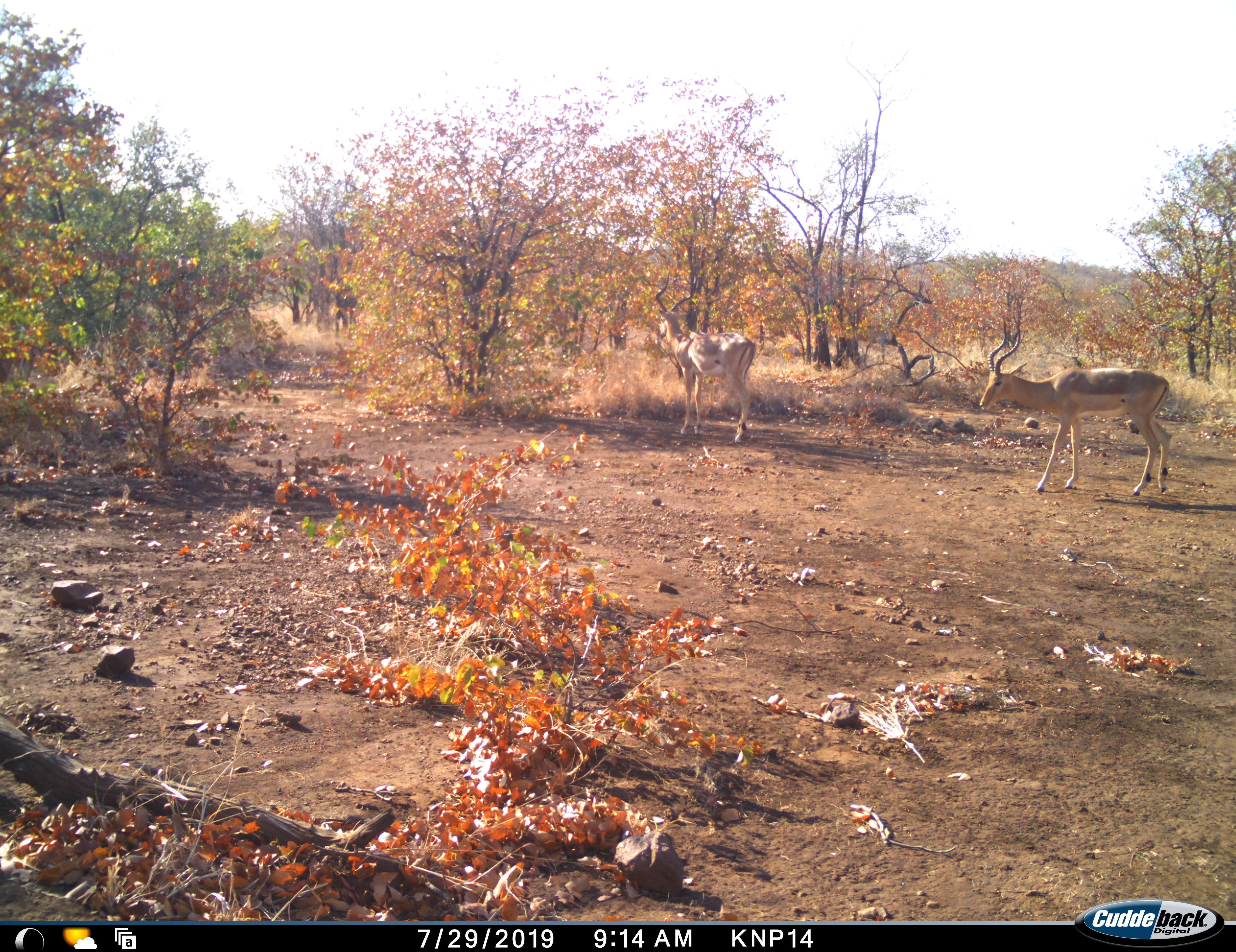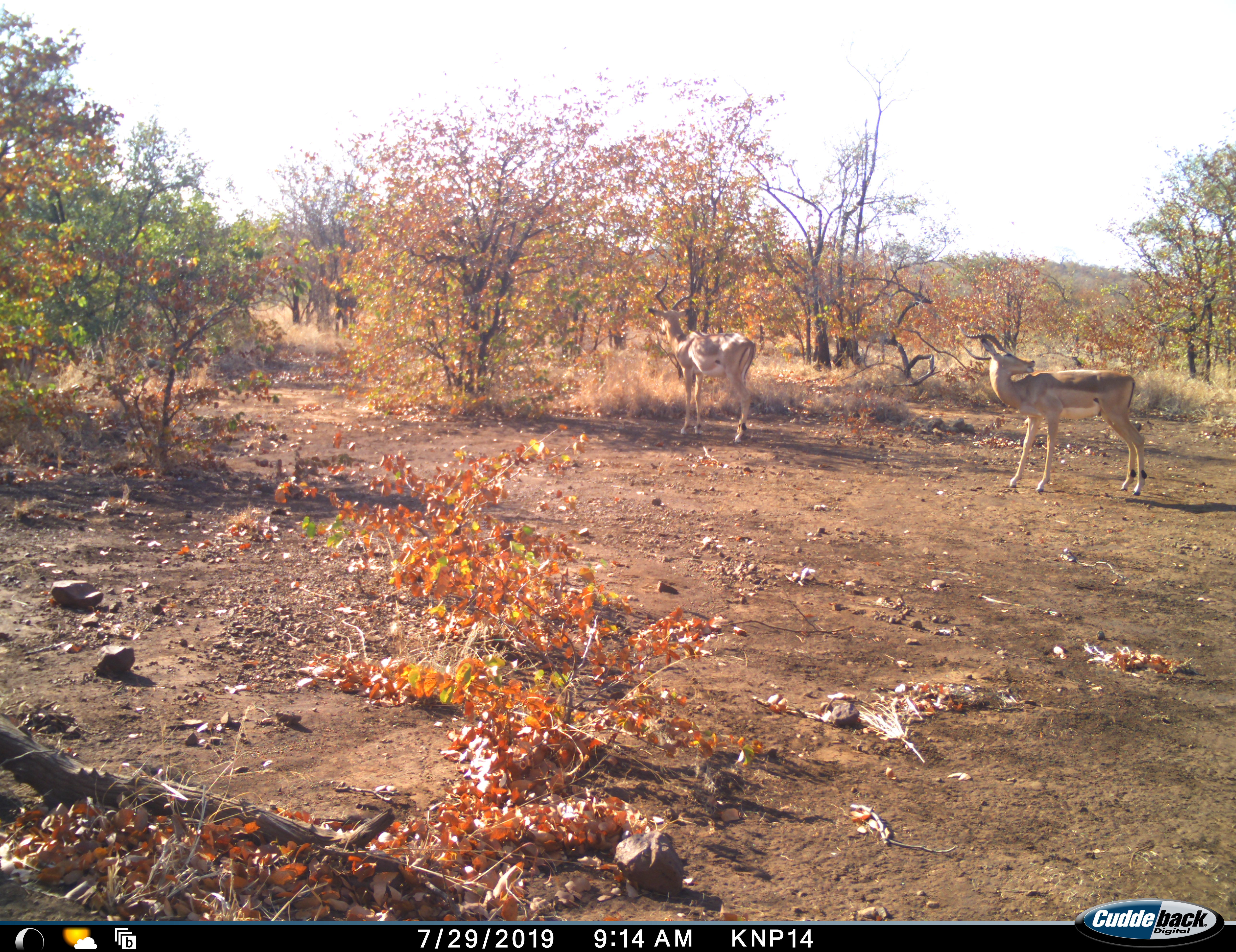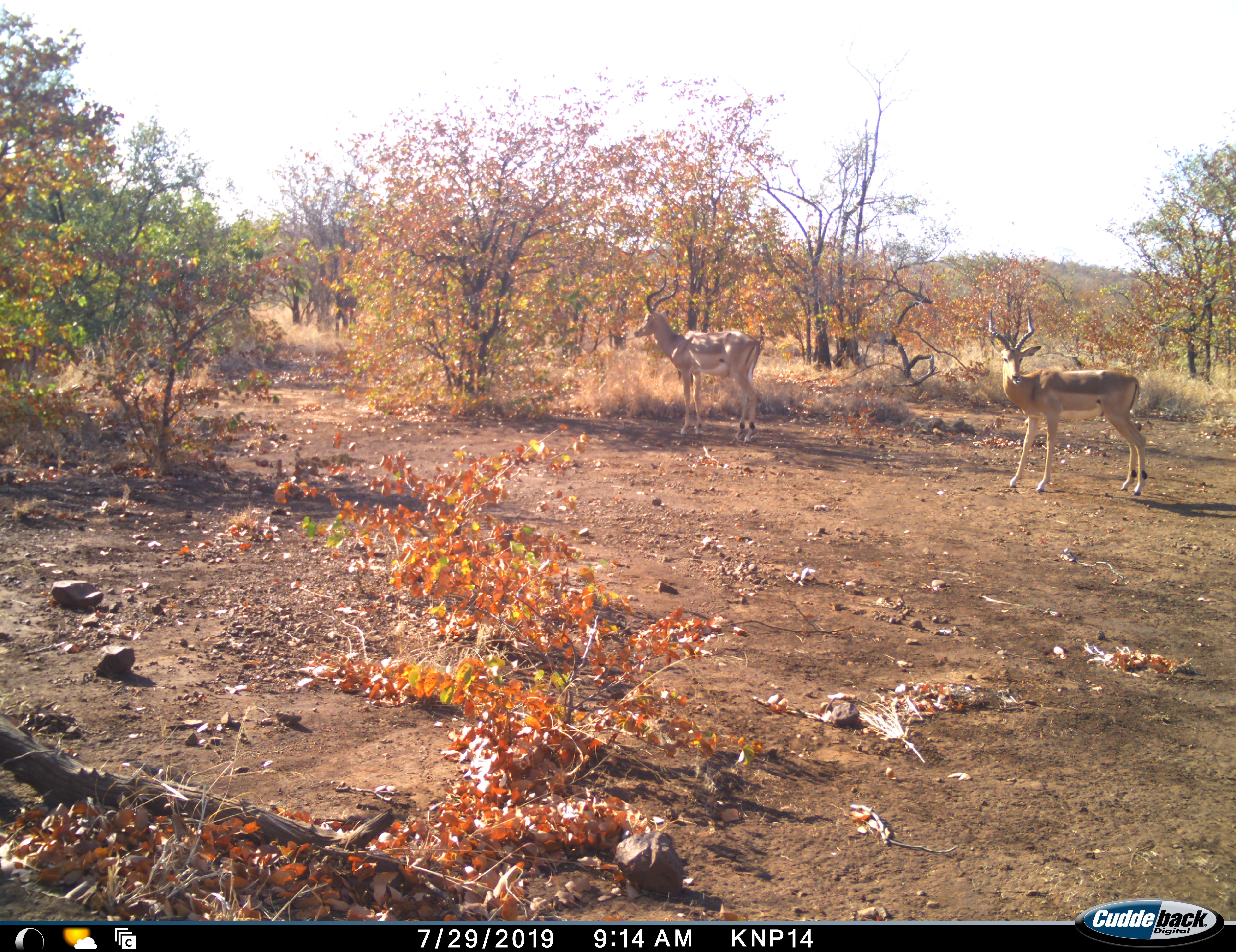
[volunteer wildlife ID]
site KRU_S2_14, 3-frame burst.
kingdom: Animalia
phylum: Chordata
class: Mammalia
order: Artiodactyla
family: Bovidae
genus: Aepyceros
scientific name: Aepyceros melampus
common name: impala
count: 2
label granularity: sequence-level